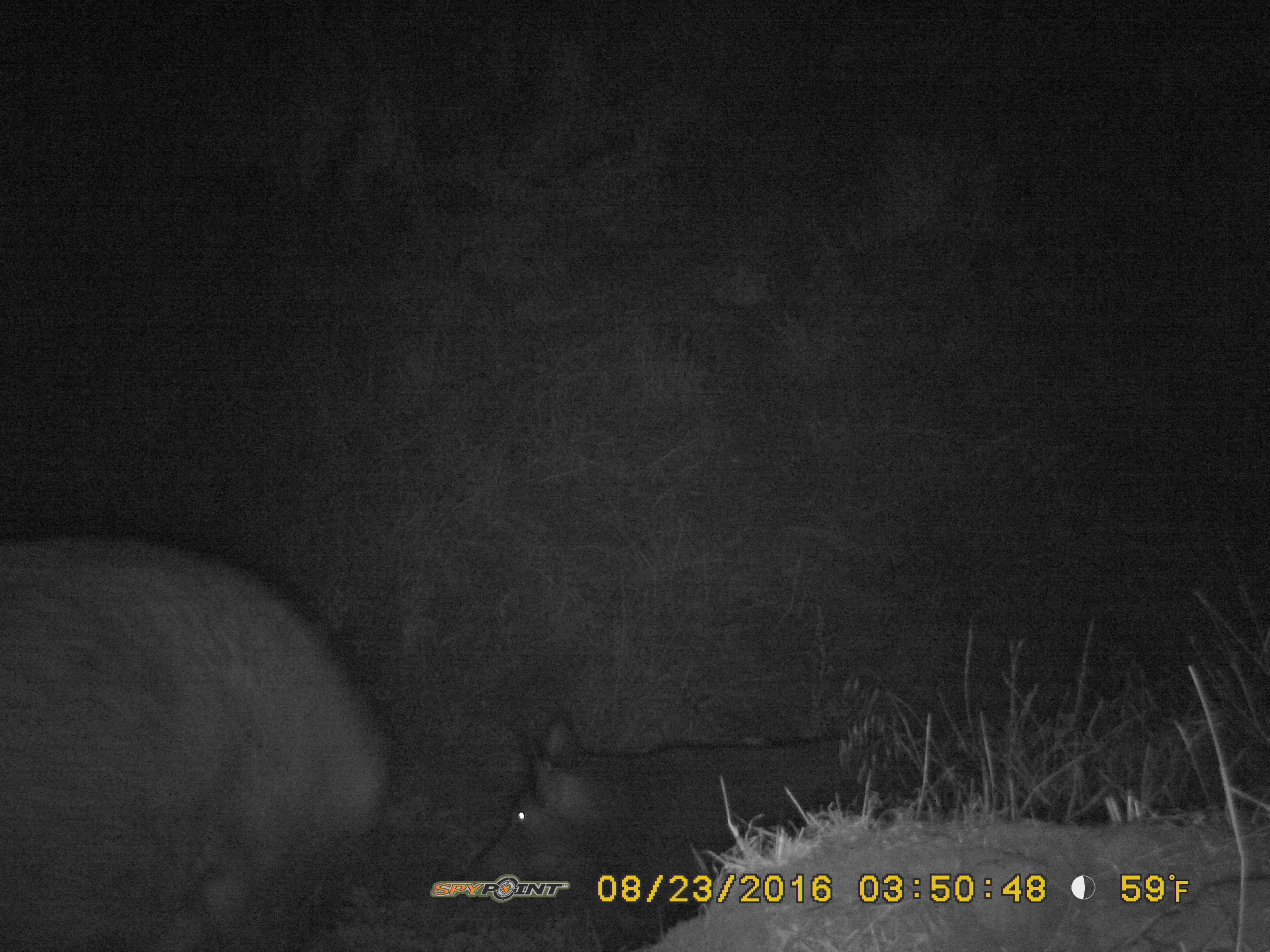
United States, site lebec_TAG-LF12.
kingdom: Animalia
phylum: Chordata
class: Mammalia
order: Artiodactyla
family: Suidae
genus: Sus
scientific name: Sus scrofa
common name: wild boar